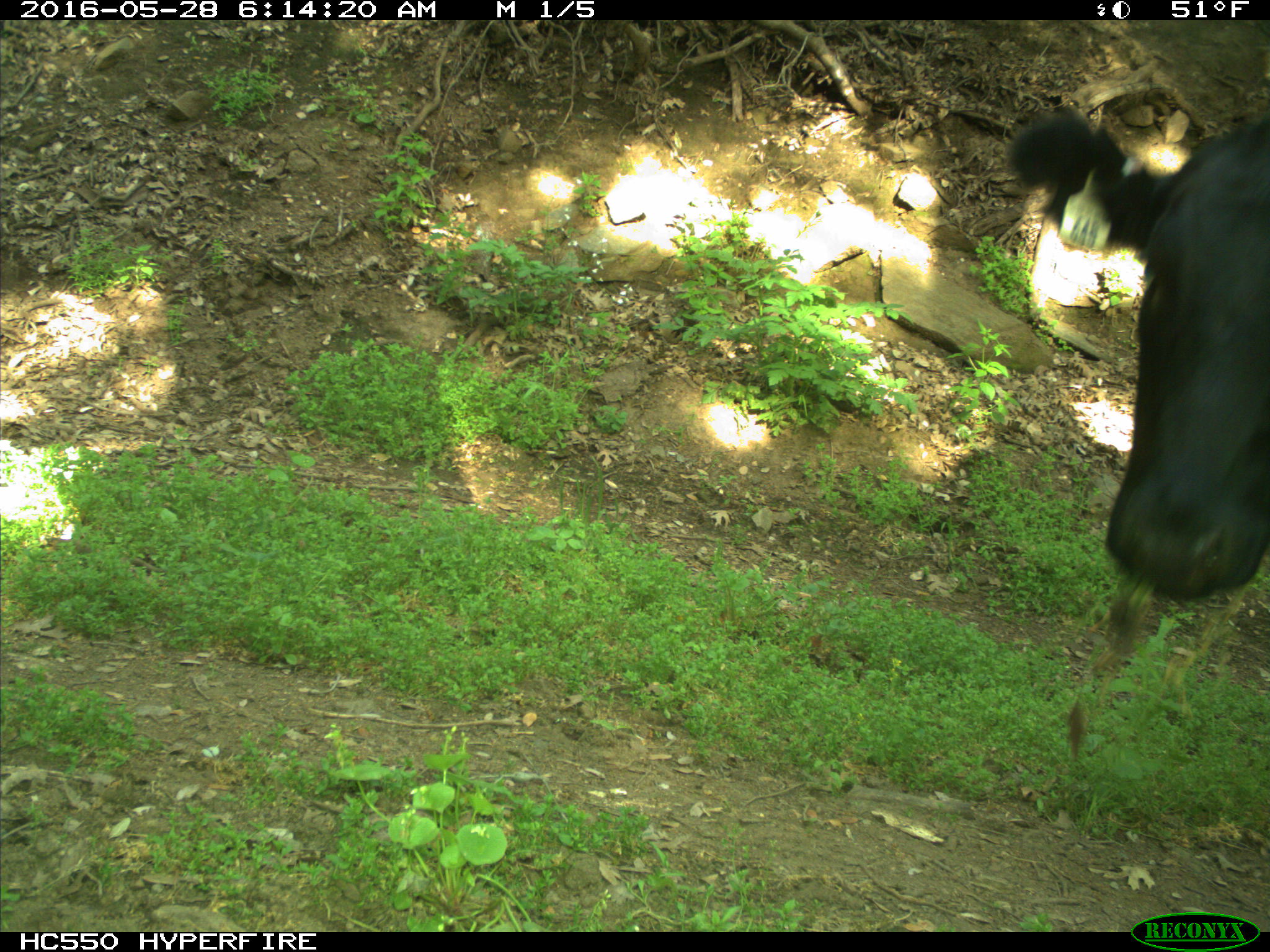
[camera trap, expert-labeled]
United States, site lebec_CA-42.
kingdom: Animalia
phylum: Chordata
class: Mammalia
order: Artiodactyla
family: Bovidae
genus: Bos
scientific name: Bos taurus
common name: domestic cow